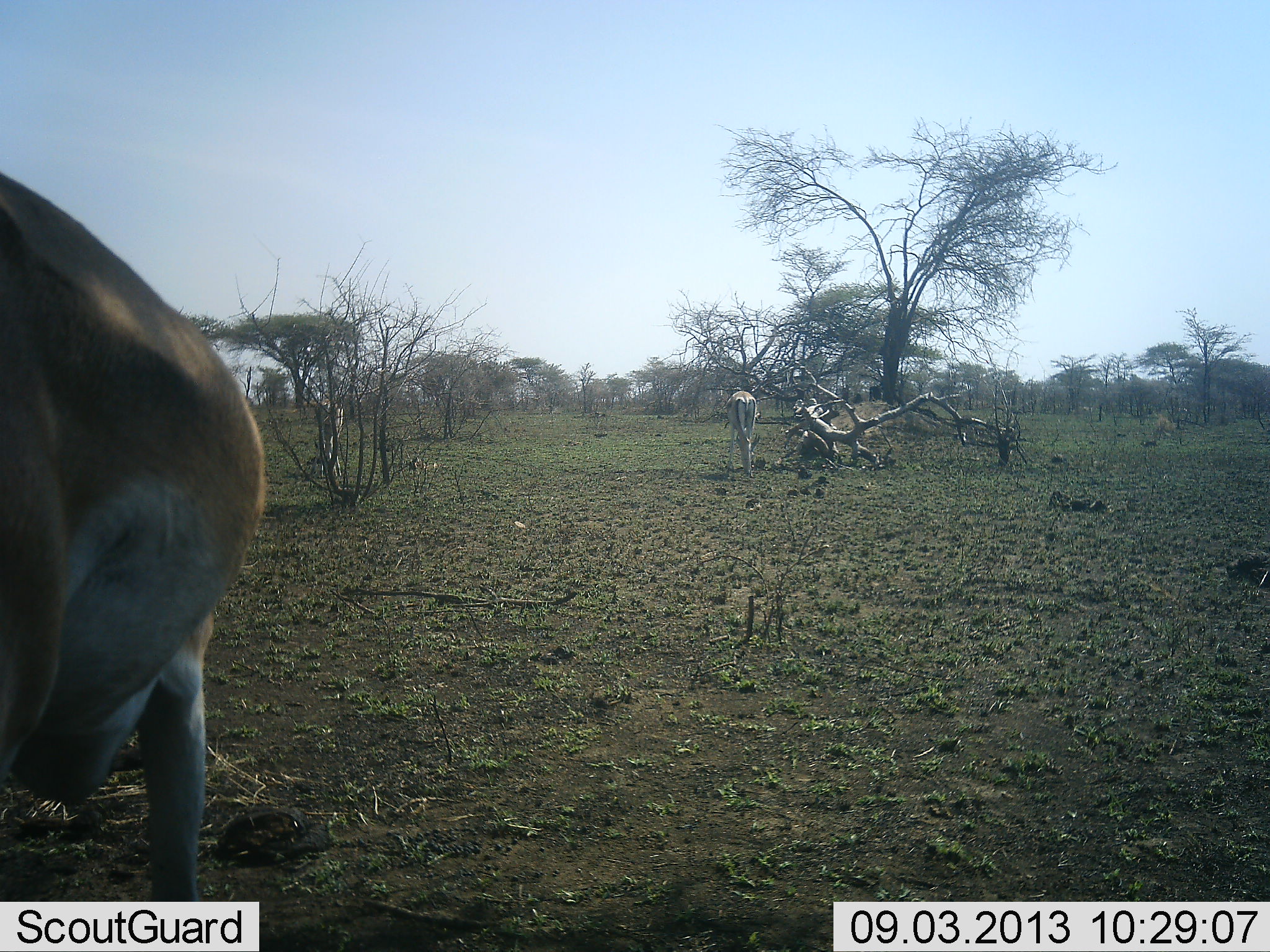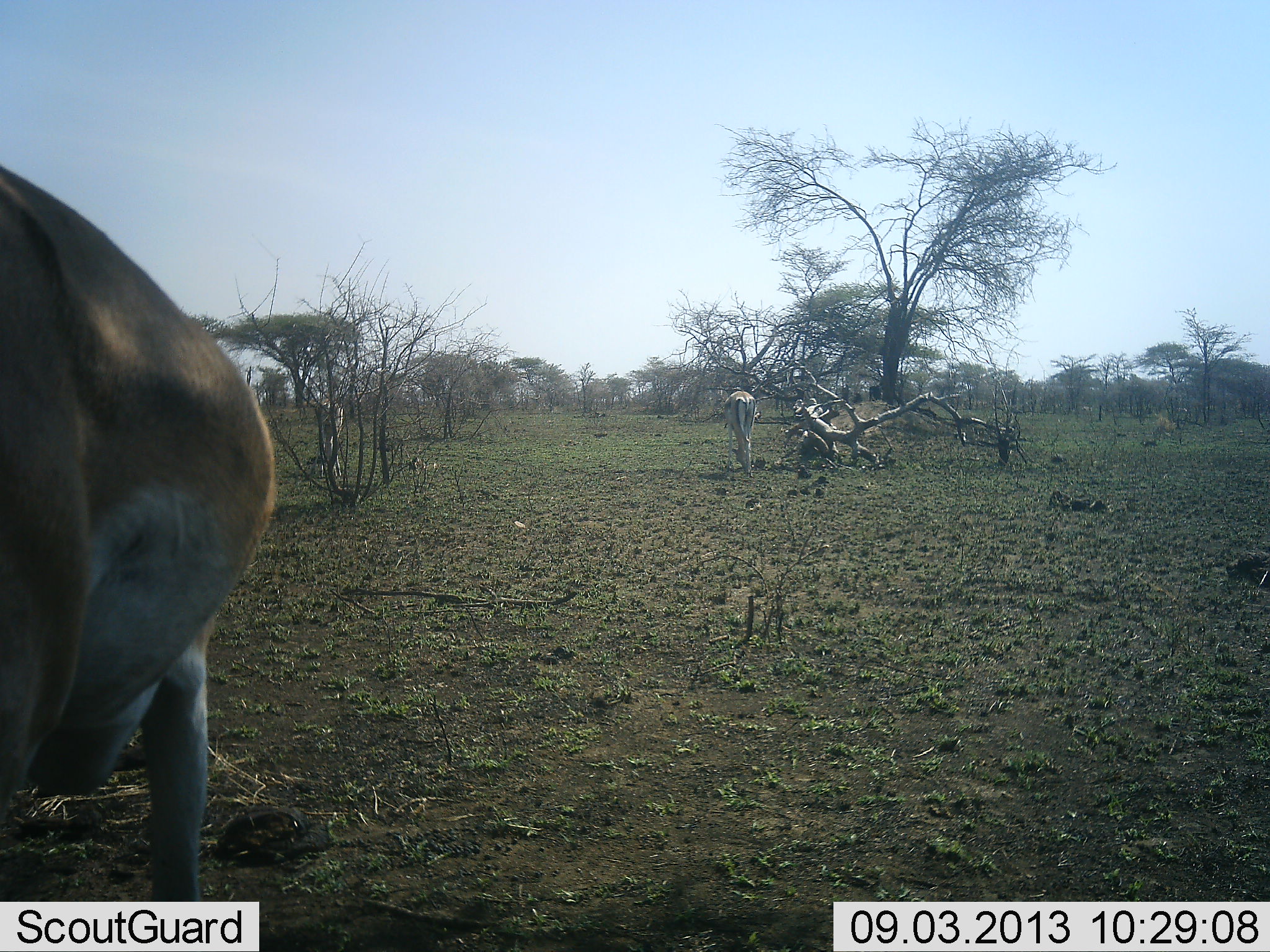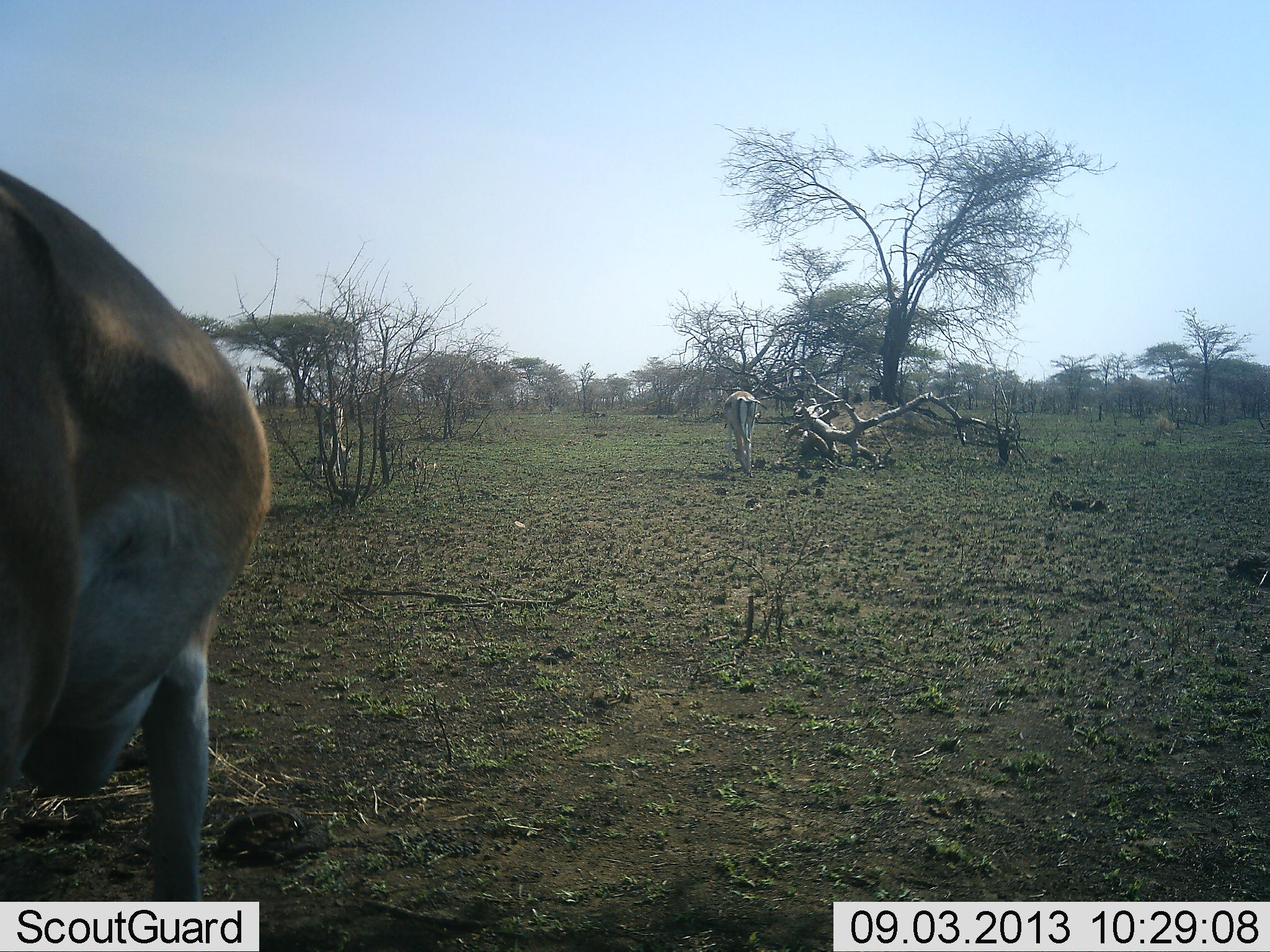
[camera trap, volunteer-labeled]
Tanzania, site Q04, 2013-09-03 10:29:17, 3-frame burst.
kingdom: Animalia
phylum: Chordata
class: Mammalia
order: Artiodactyla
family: Bovidae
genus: Nanger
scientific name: Nanger granti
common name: grant's gazelle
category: gazellegrants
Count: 3.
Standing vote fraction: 39%.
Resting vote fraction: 0%.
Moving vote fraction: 6%.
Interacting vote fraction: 0%.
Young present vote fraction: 0%.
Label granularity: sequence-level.